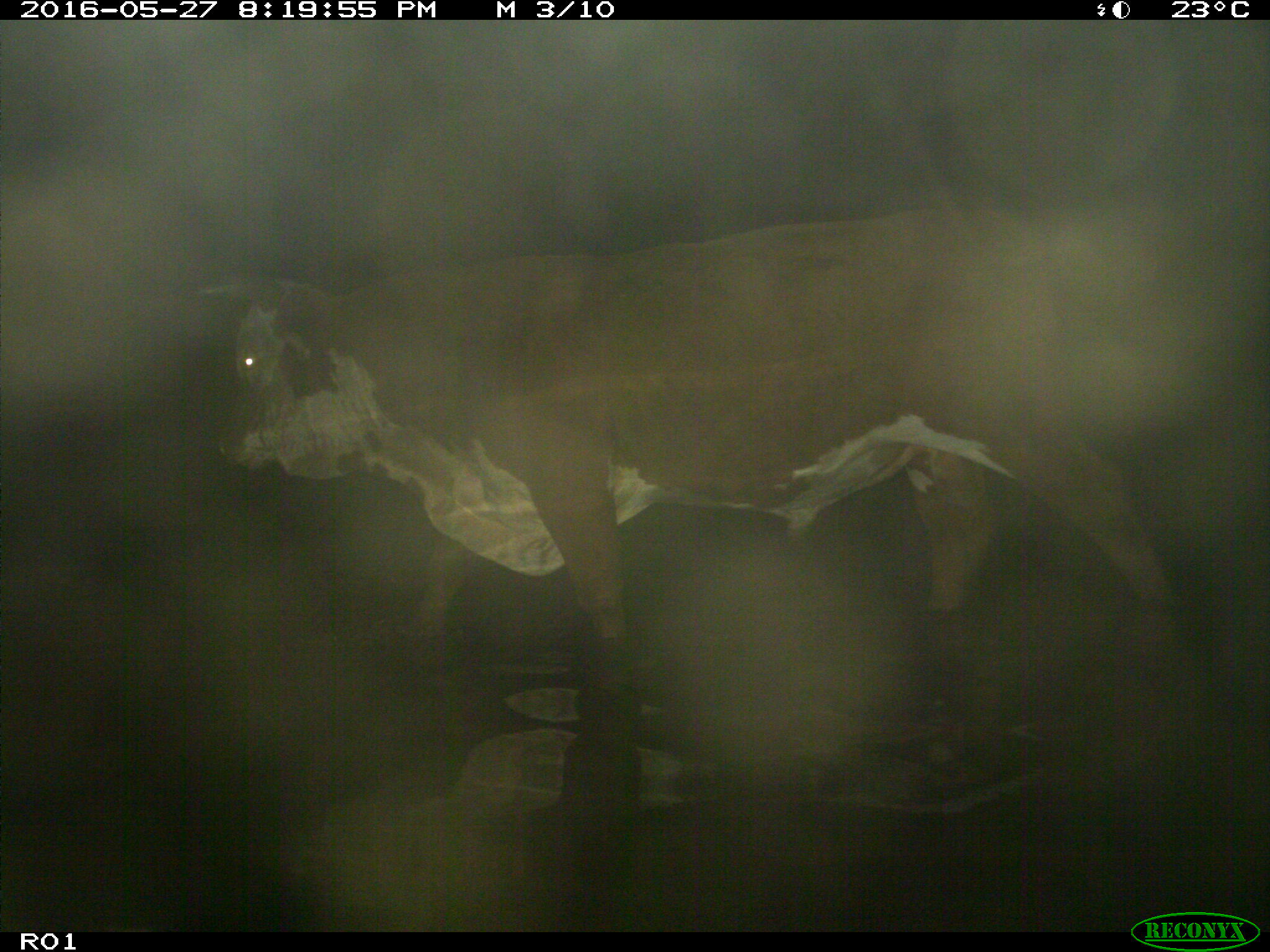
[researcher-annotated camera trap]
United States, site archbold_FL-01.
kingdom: Animalia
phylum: Chordata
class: Mammalia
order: Artiodactyla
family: Bovidae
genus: Bos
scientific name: Bos taurus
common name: domestic cow